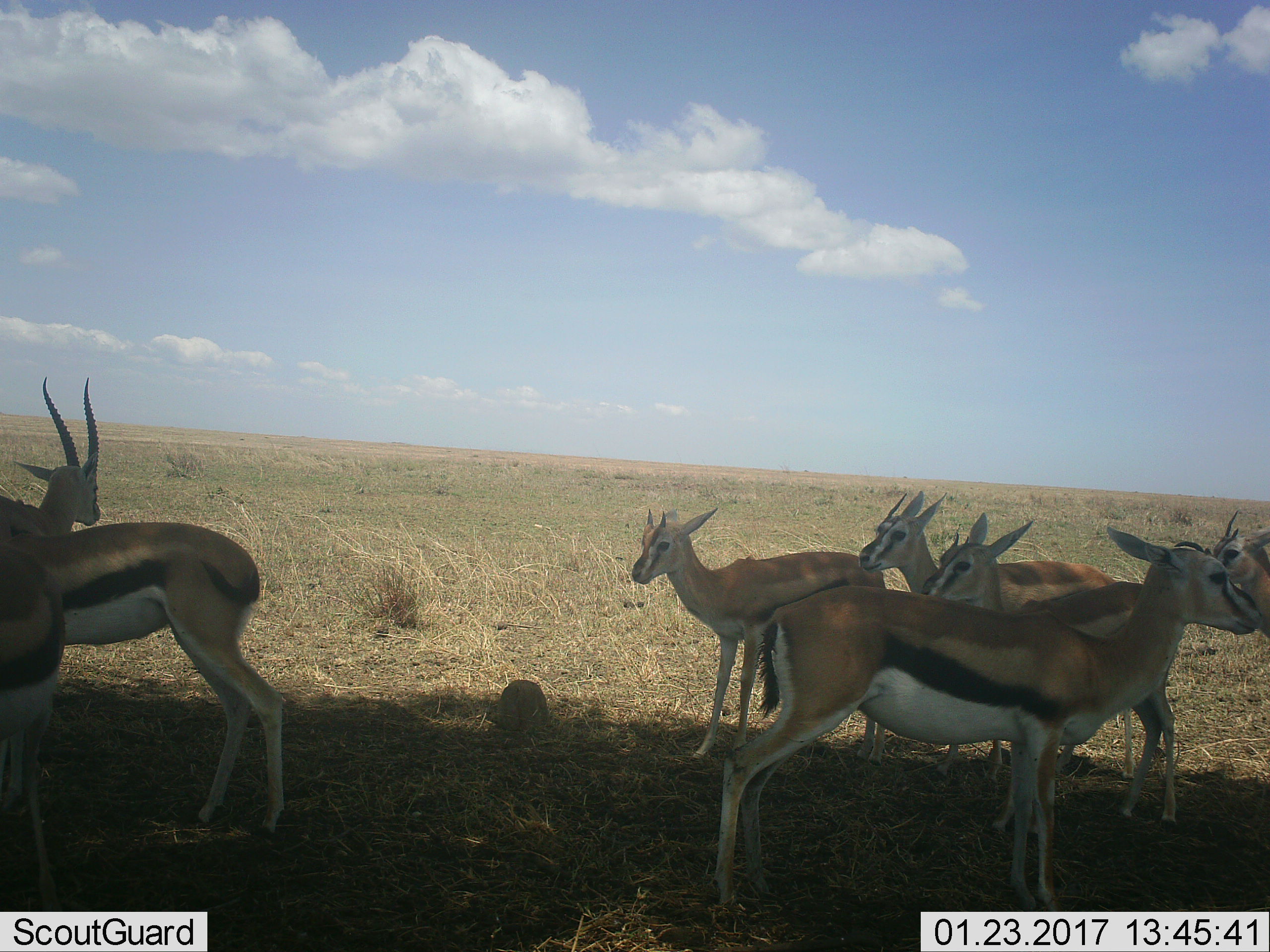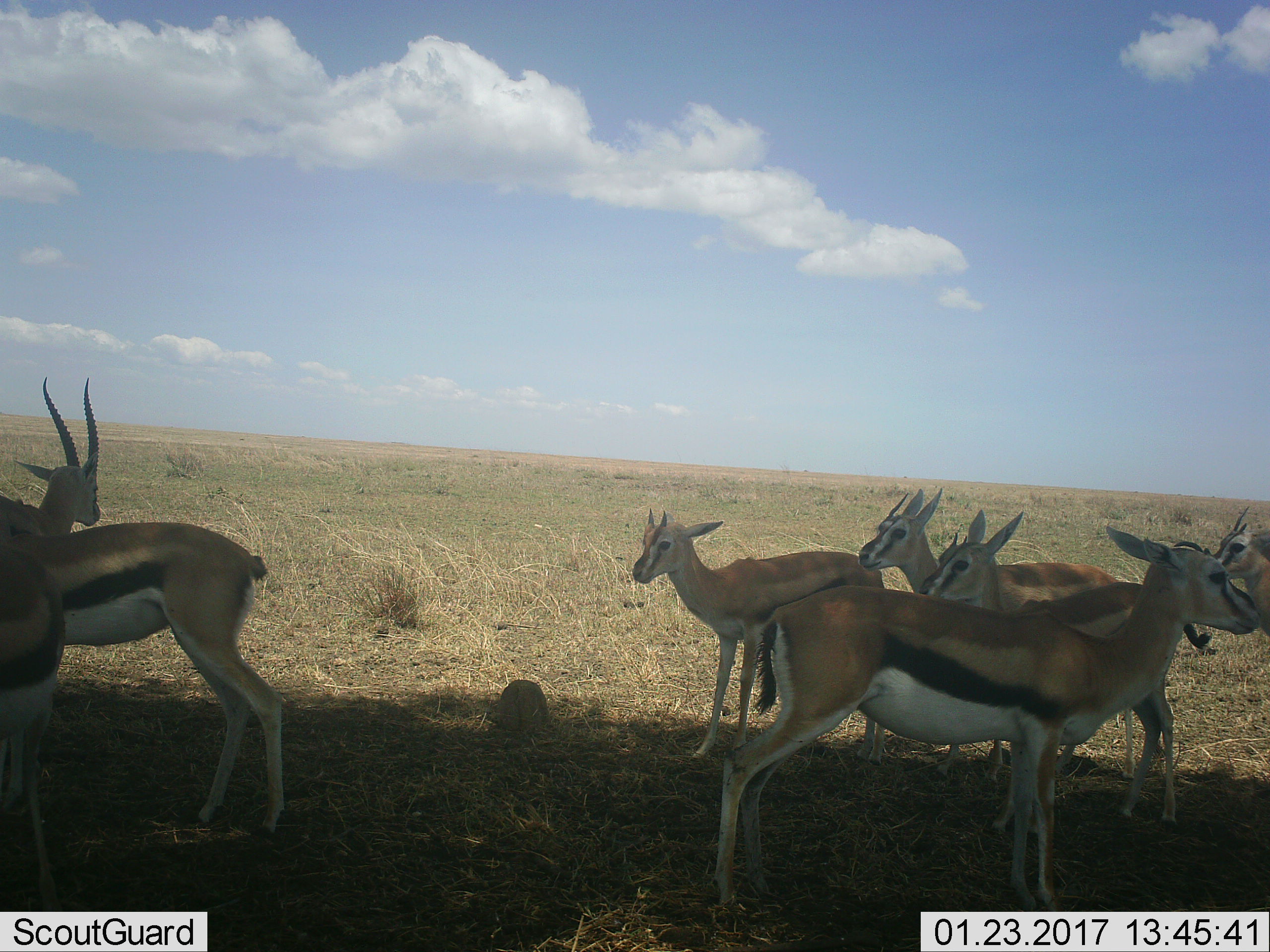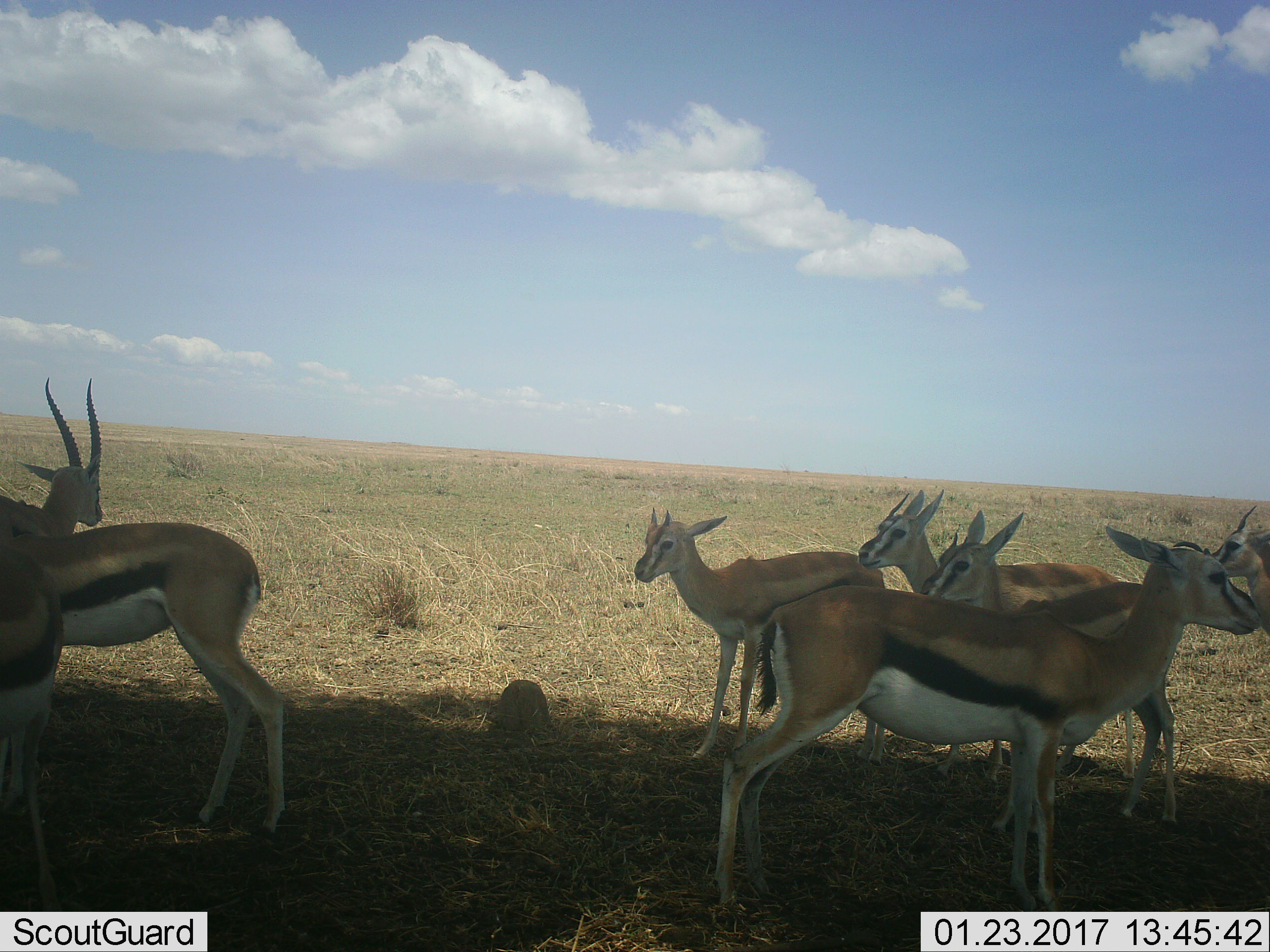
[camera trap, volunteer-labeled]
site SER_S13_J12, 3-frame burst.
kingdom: Animalia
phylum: Chordata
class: Mammalia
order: Artiodactyla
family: Bovidae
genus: Eudorcas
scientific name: Eudorcas thomsonii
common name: thomson's gazelle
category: gazellethomsons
Gazellethomsons (thomson's gazelle) (Eudorcas thomsonii), count 8. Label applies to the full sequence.